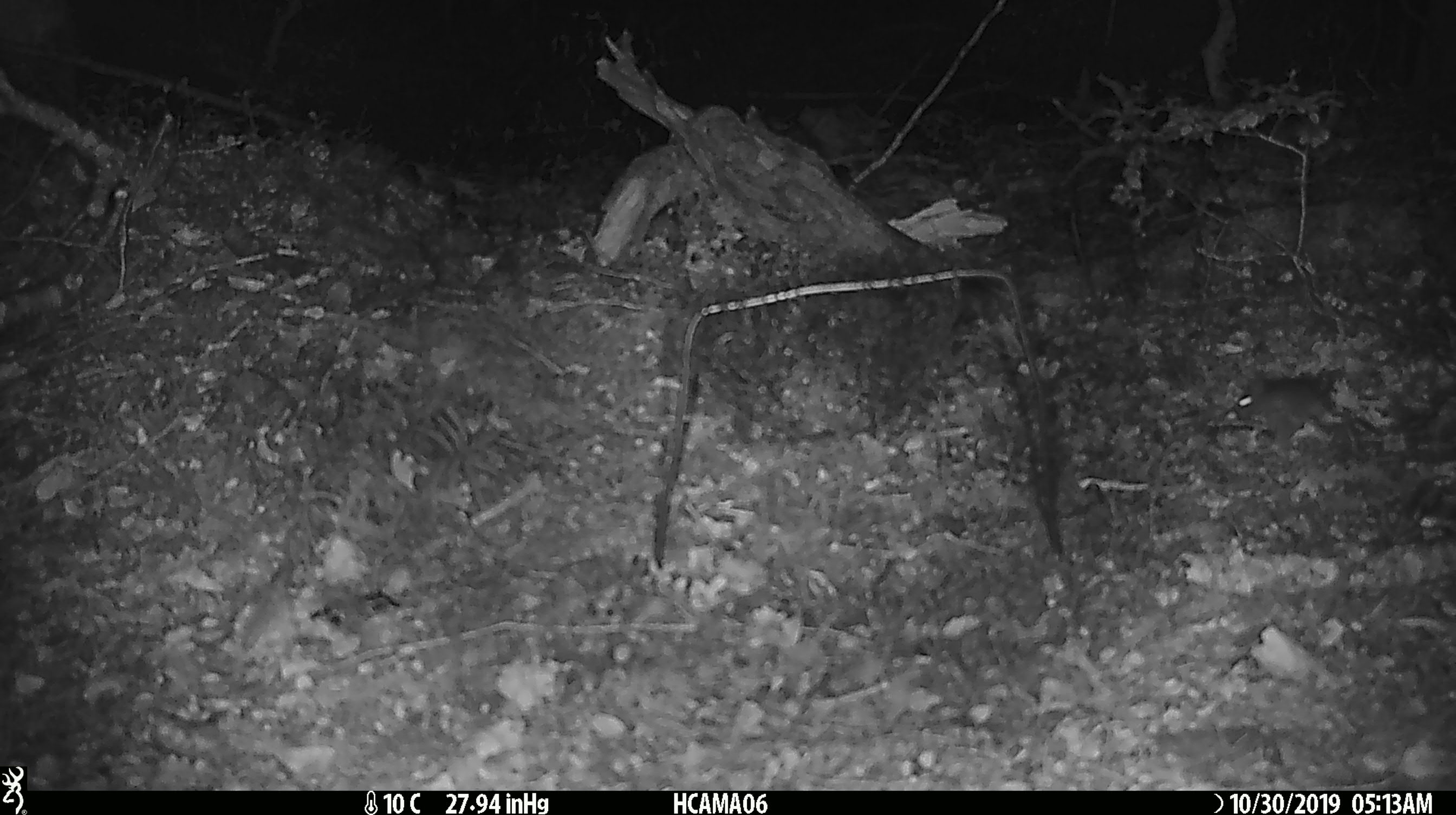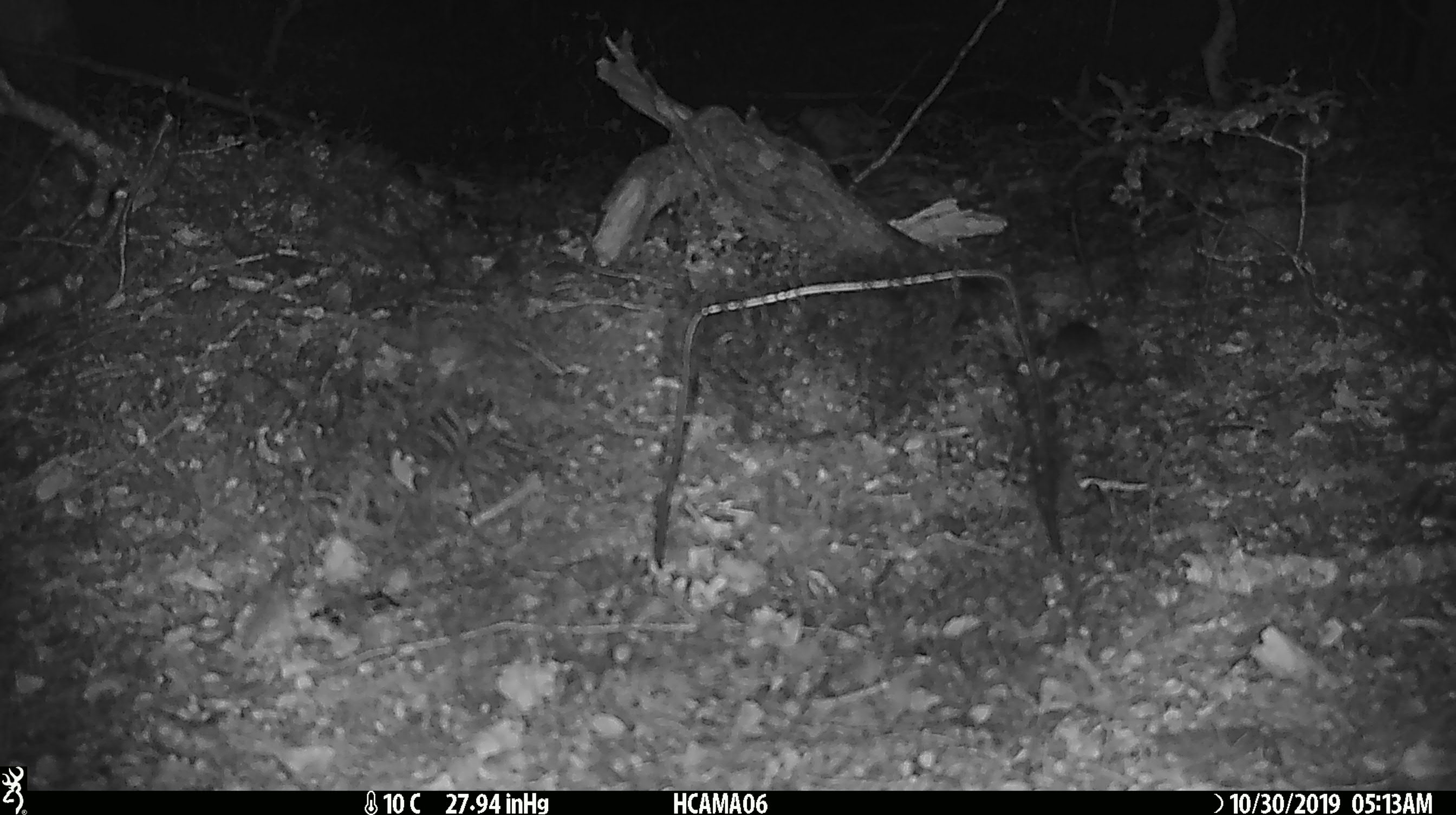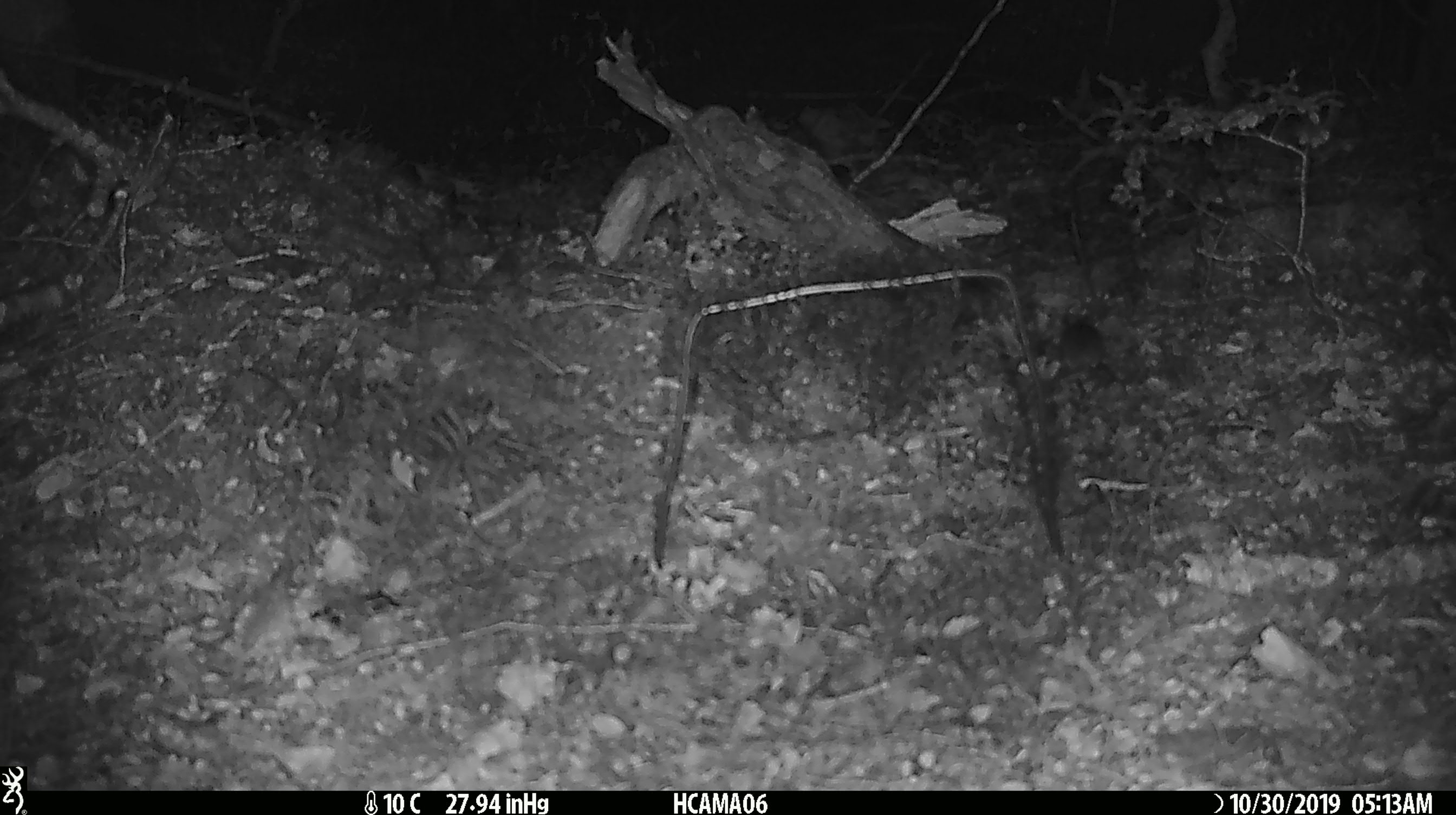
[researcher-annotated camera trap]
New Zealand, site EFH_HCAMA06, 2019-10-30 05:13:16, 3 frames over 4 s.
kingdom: Animalia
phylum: Chordata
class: Mammalia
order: Rodentia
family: Muridae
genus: Mus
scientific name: Mus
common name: mouse